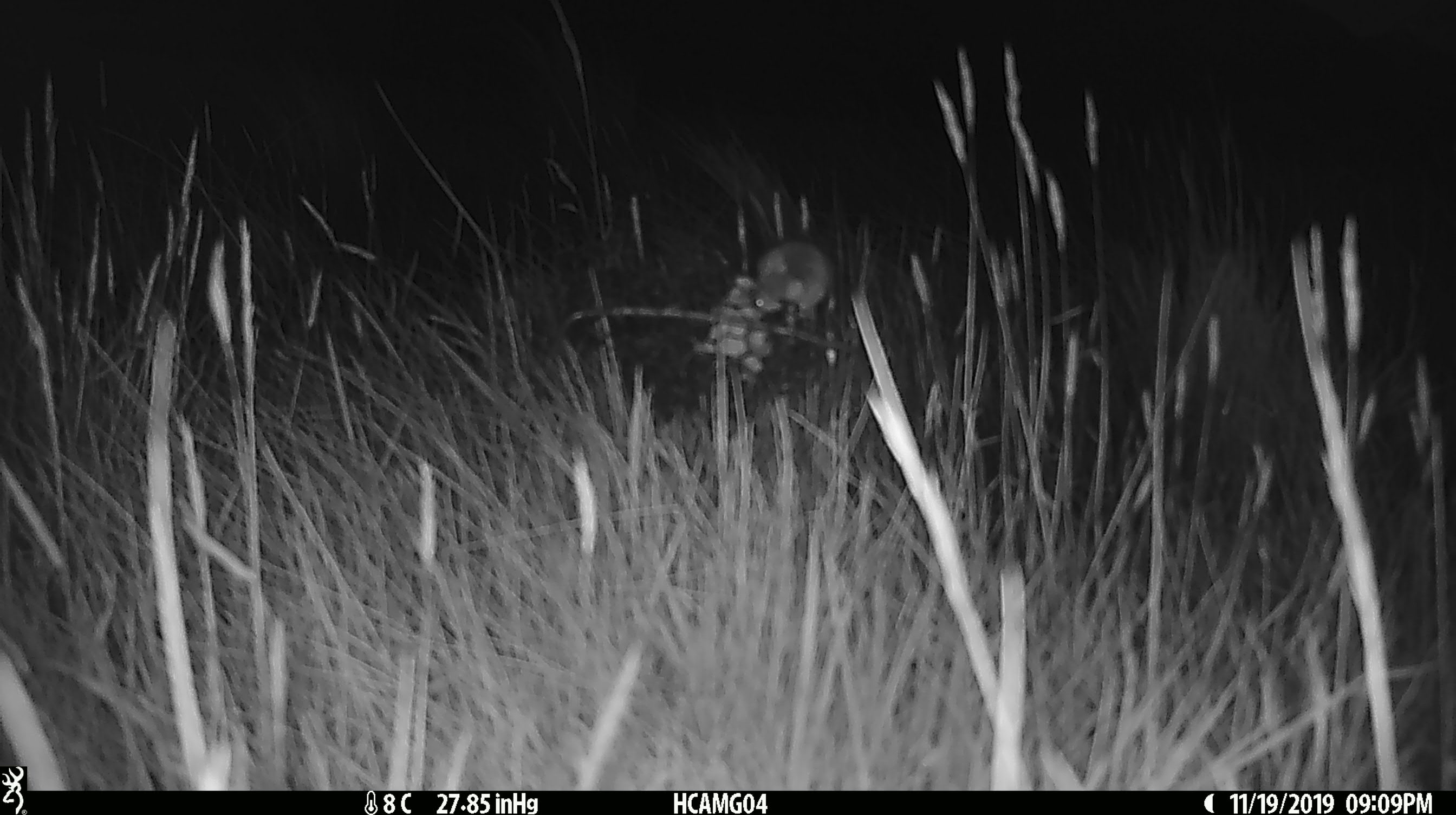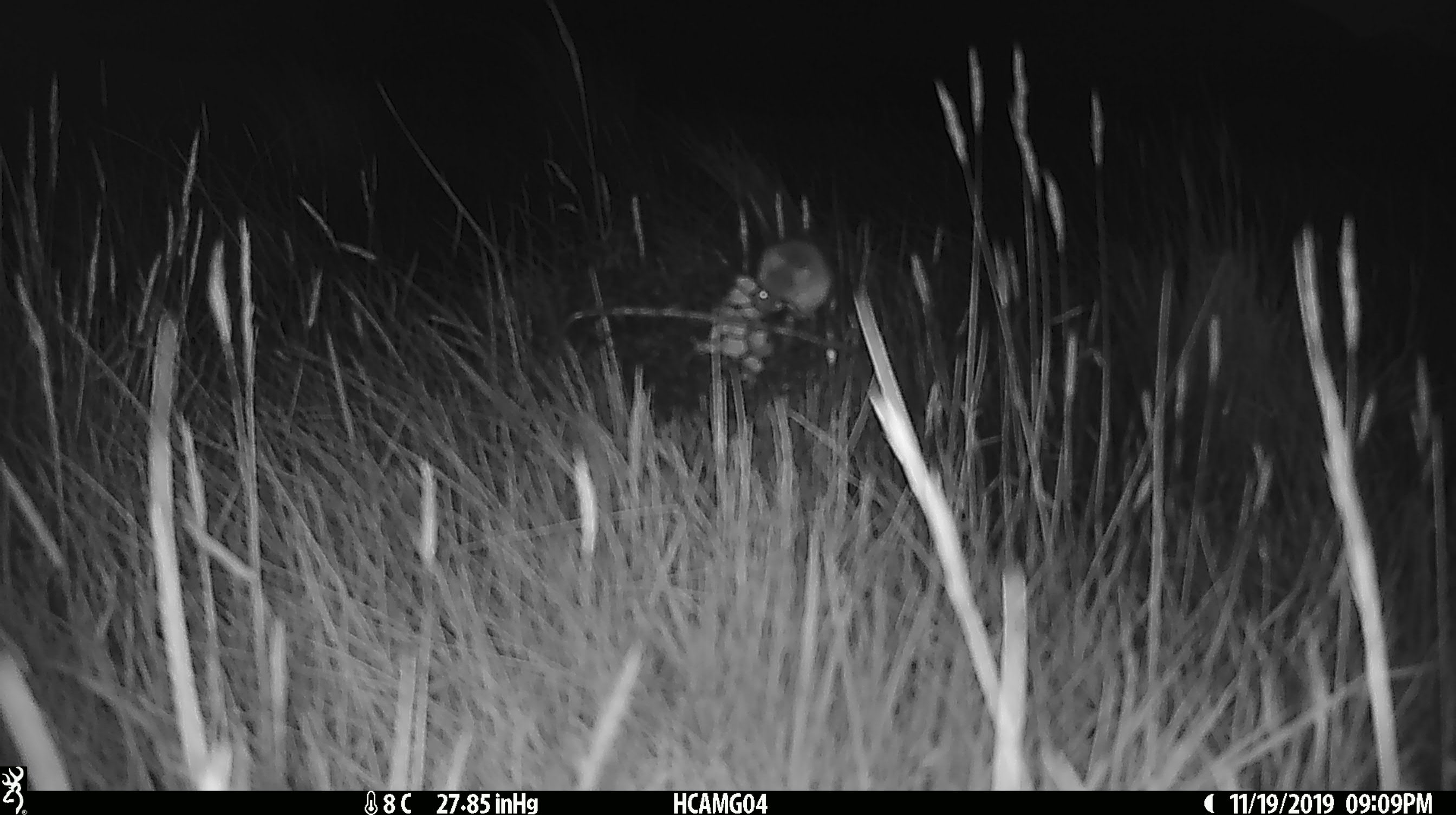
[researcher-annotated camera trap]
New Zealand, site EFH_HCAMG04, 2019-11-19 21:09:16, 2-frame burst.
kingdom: Animalia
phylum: Chordata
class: Mammalia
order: Rodentia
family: Muridae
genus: Mus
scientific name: Mus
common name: mouse